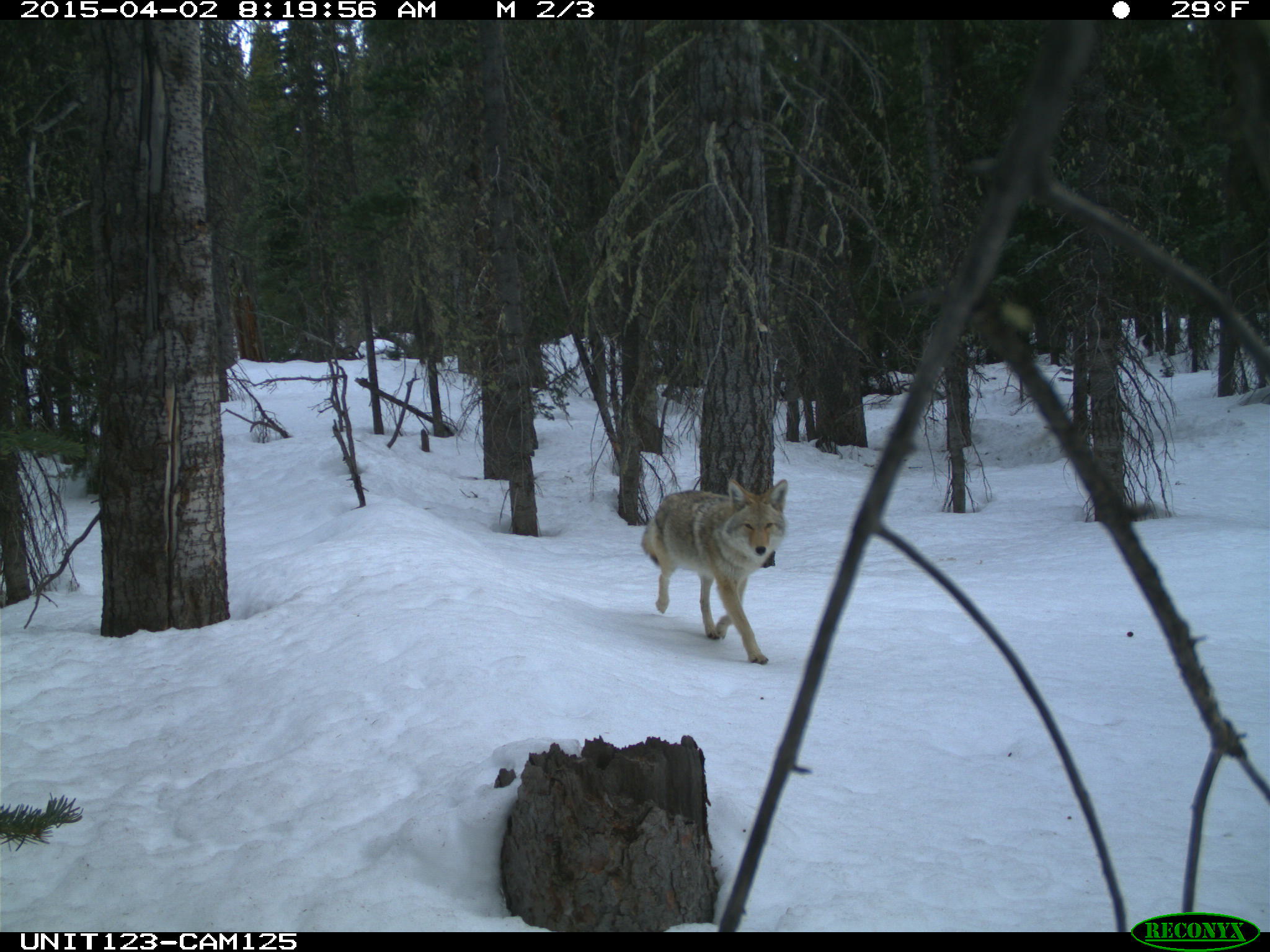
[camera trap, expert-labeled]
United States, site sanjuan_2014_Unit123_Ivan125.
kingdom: Animalia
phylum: Chordata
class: Mammalia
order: Carnivora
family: Canidae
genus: Canis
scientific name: Canis latrans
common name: coyote